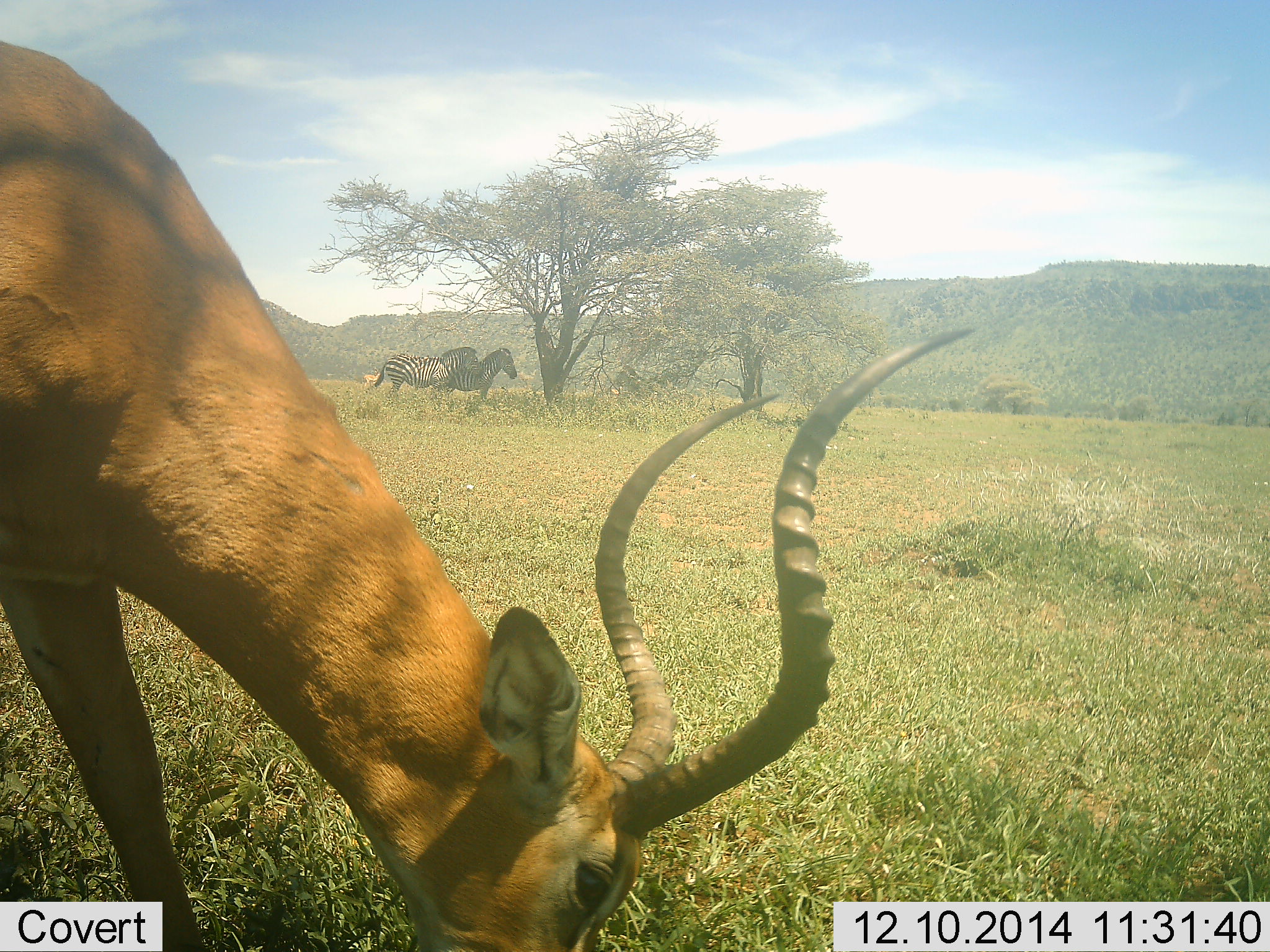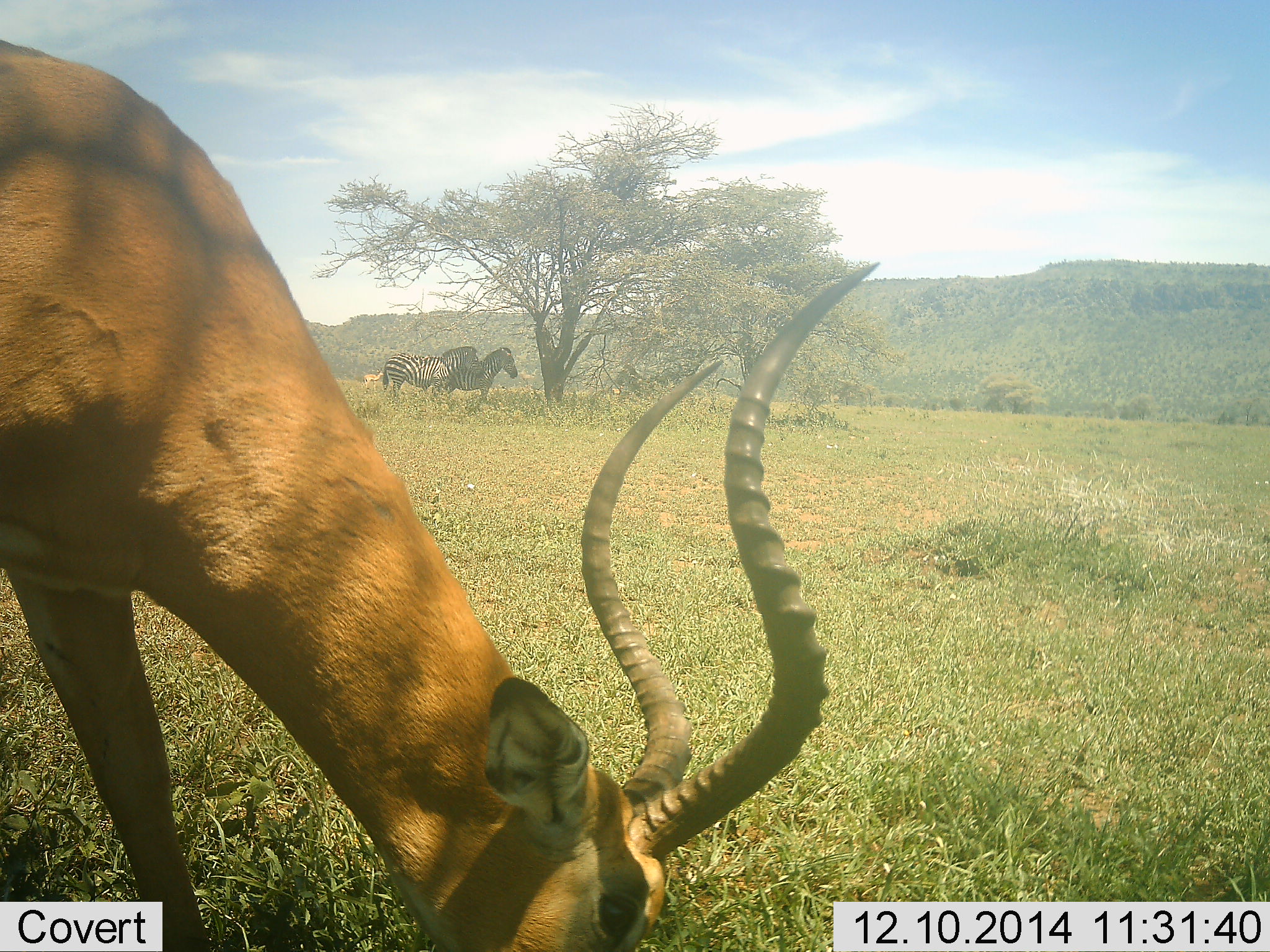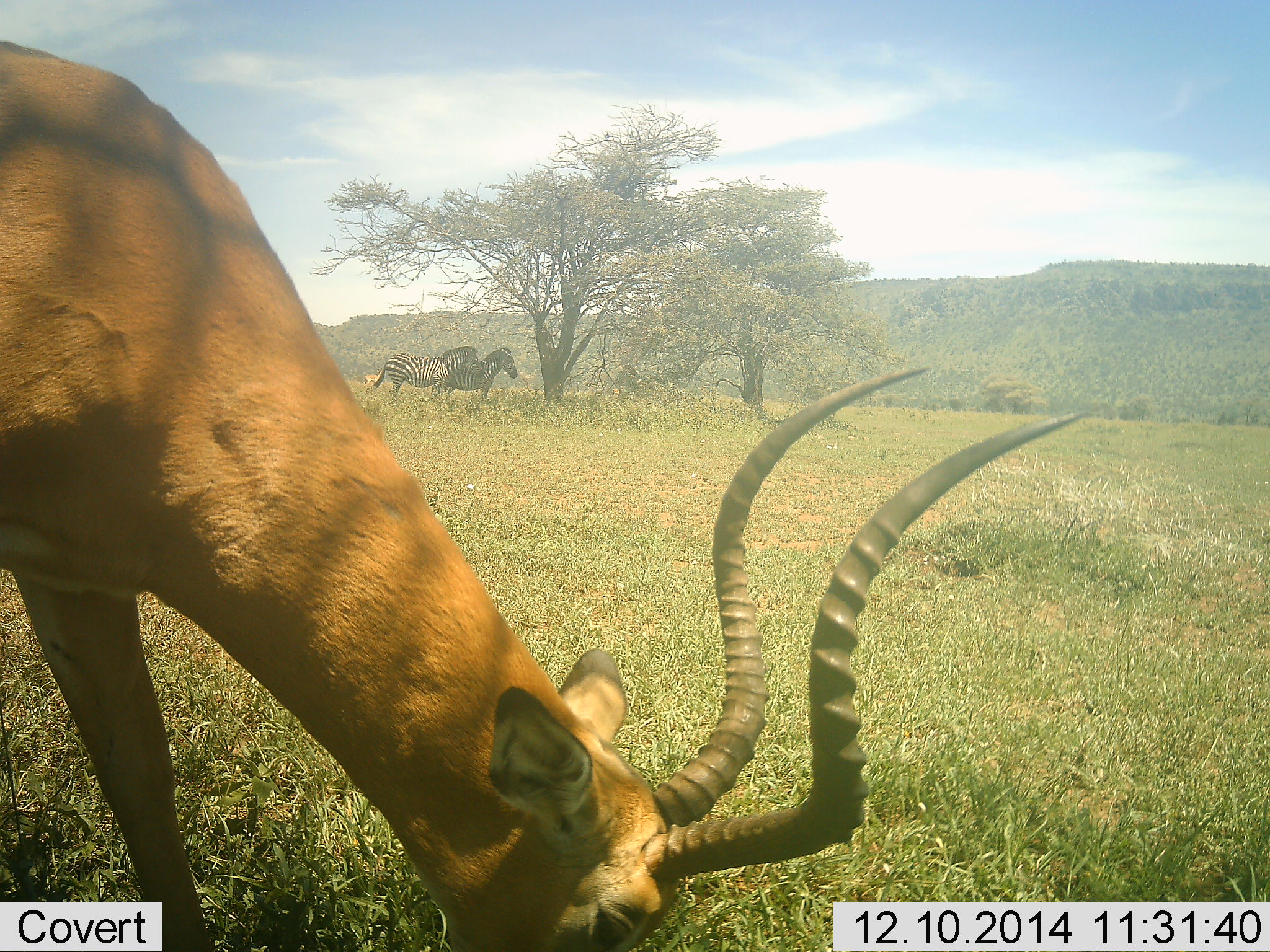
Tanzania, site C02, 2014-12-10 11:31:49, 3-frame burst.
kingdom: Animalia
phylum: Chordata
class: Mammalia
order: Artiodactyla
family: Bovidae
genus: Aepyceros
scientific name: Aepyceros melampus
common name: impala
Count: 1.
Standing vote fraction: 8%.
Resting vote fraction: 0%.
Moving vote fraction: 0%.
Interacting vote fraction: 0%.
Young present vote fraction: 0%.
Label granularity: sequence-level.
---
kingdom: Animalia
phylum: Chordata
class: Mammalia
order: Perissodactyla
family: Equidae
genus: Equus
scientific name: Equus quagga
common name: plains zebra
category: zebra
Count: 2.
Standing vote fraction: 100%.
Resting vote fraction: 0%.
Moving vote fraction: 0%.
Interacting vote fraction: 0%.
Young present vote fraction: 0%.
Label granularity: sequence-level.